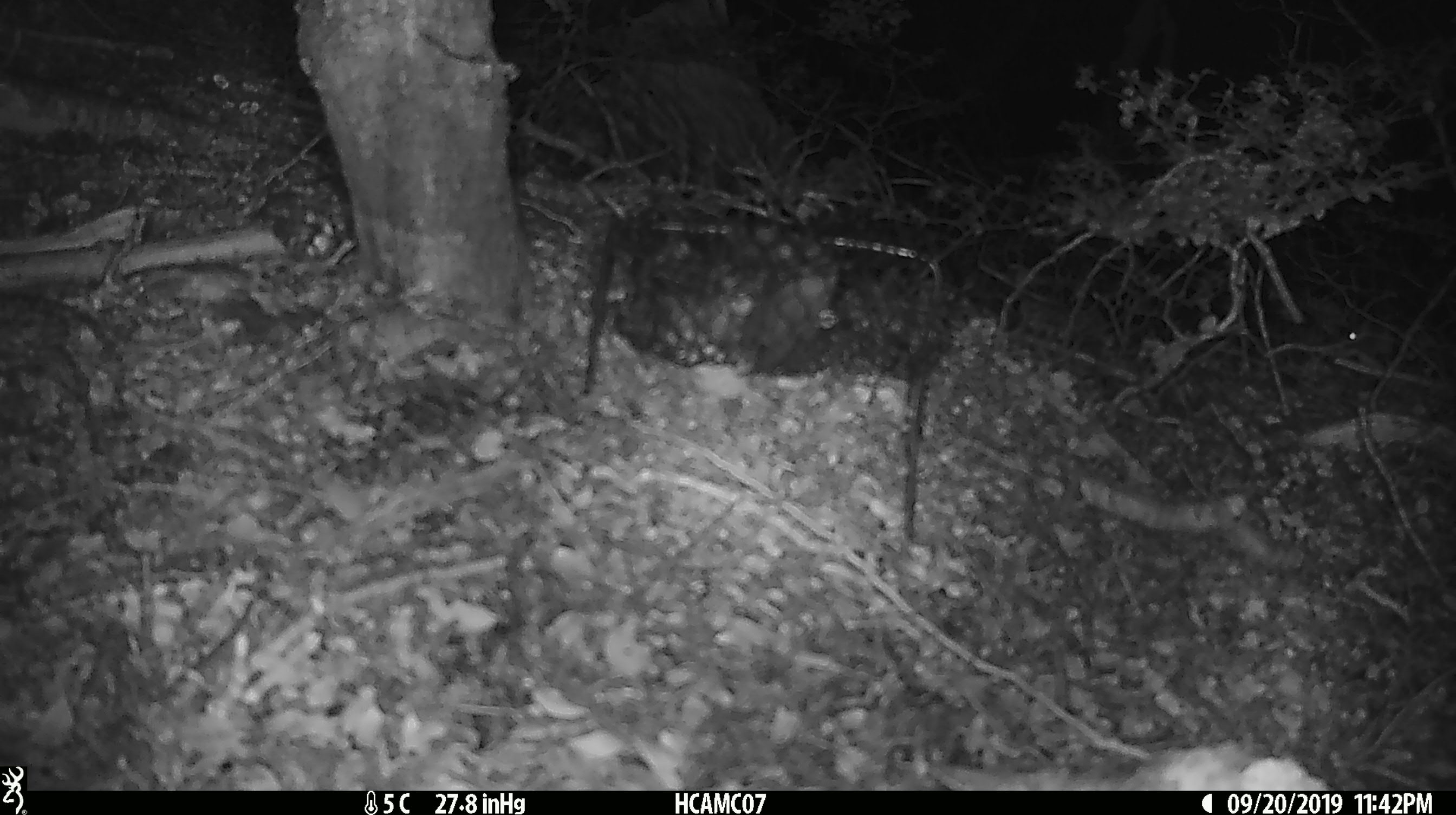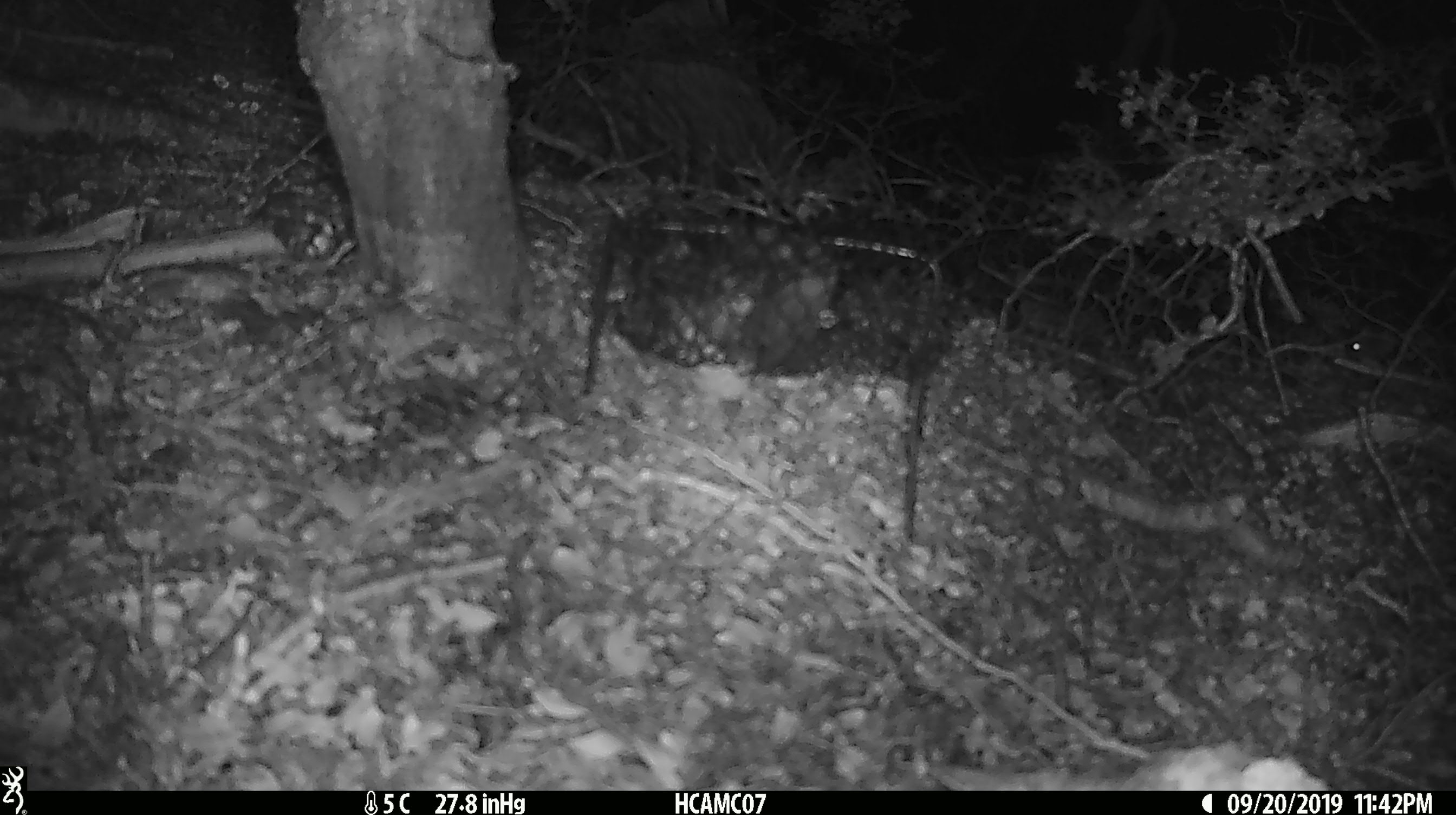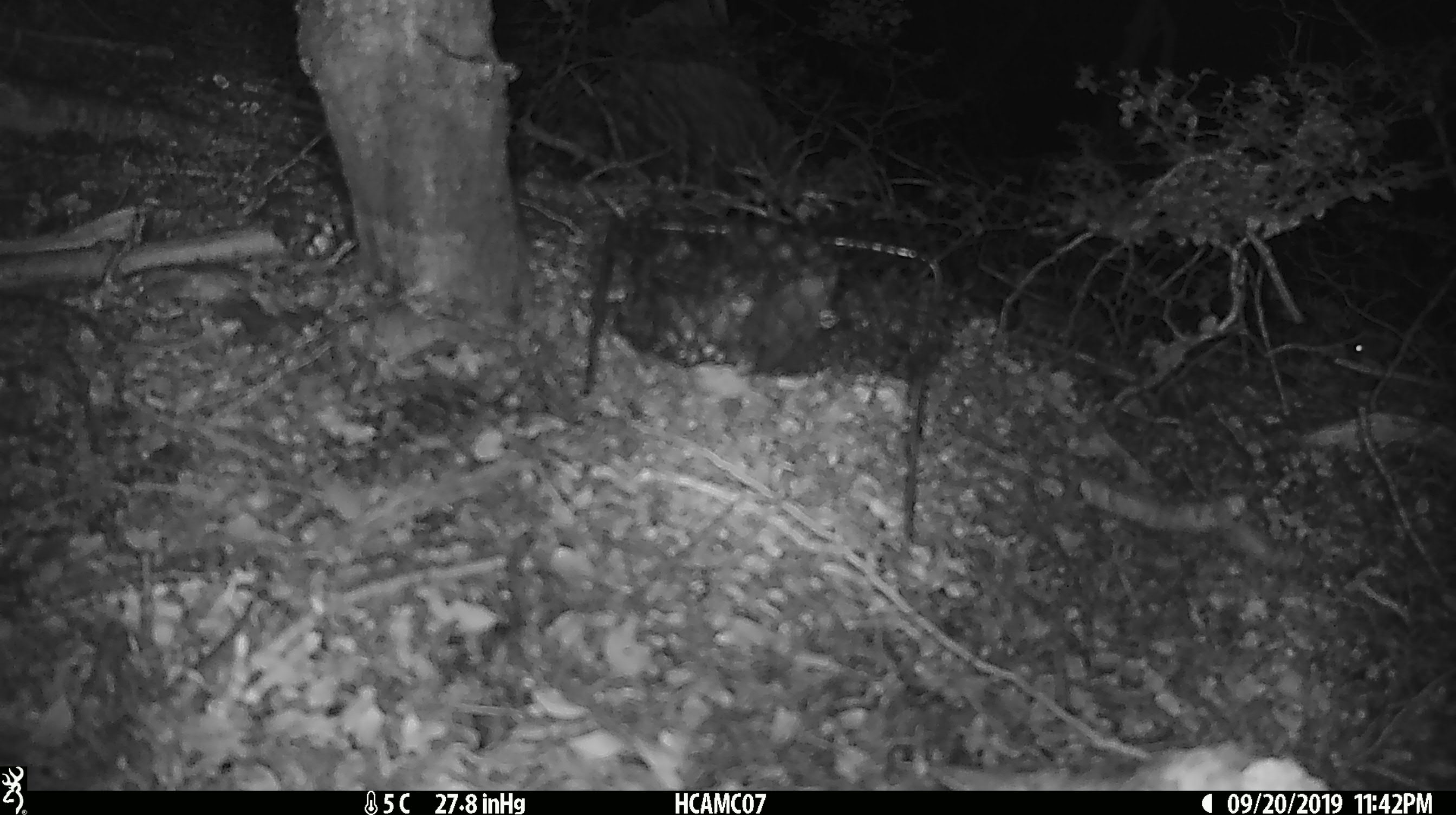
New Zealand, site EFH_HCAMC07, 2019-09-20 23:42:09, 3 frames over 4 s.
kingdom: Animalia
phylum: Chordata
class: Mammalia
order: Rodentia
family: Muridae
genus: Mus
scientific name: Mus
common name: mouse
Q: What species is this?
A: Mouse (Mus).